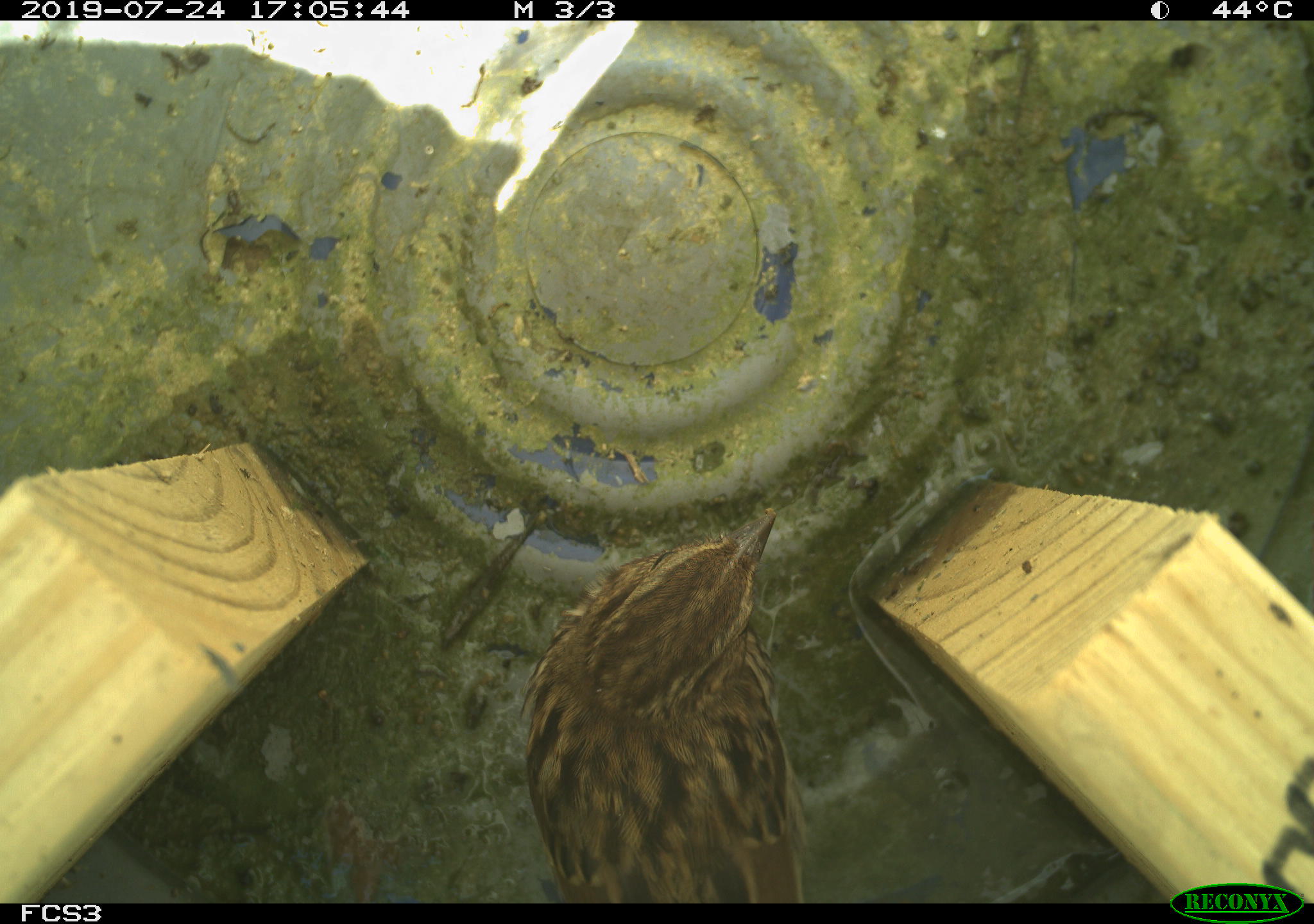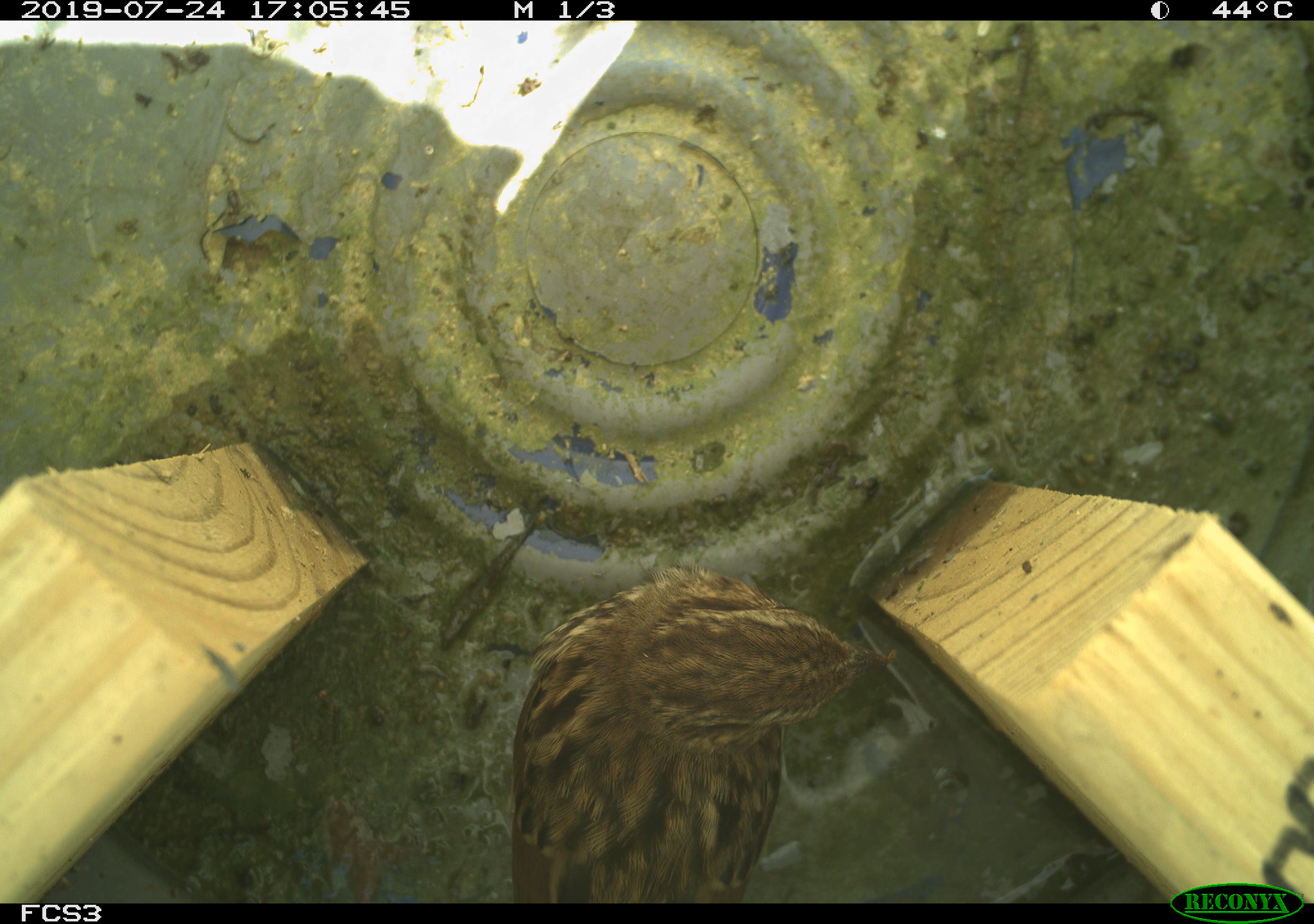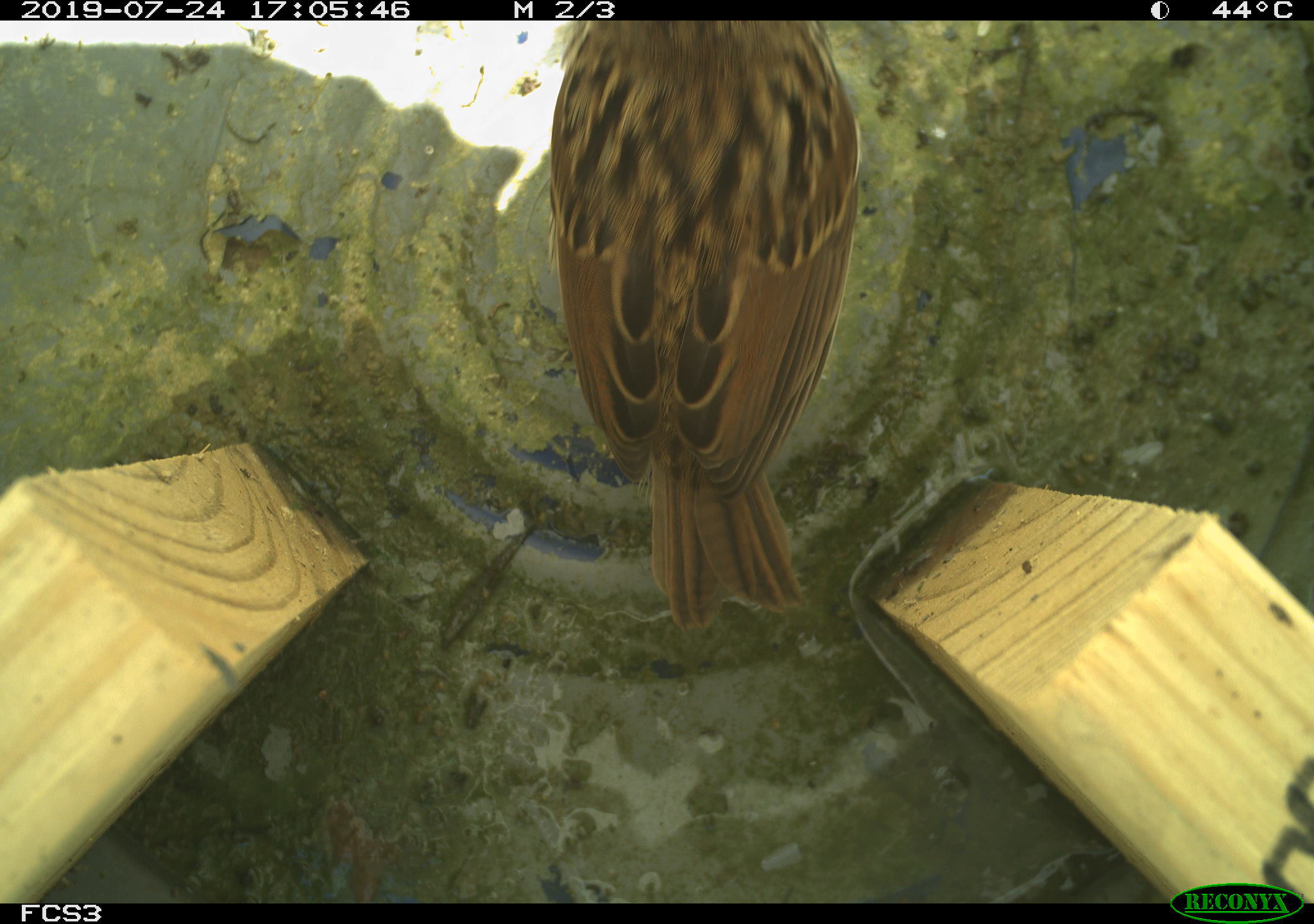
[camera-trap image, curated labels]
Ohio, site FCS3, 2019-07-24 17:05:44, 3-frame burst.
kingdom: Animalia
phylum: Chordata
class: Aves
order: Passeriformes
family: Passerellidae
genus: Melospiza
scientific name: Melospiza melodia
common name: song sparrow